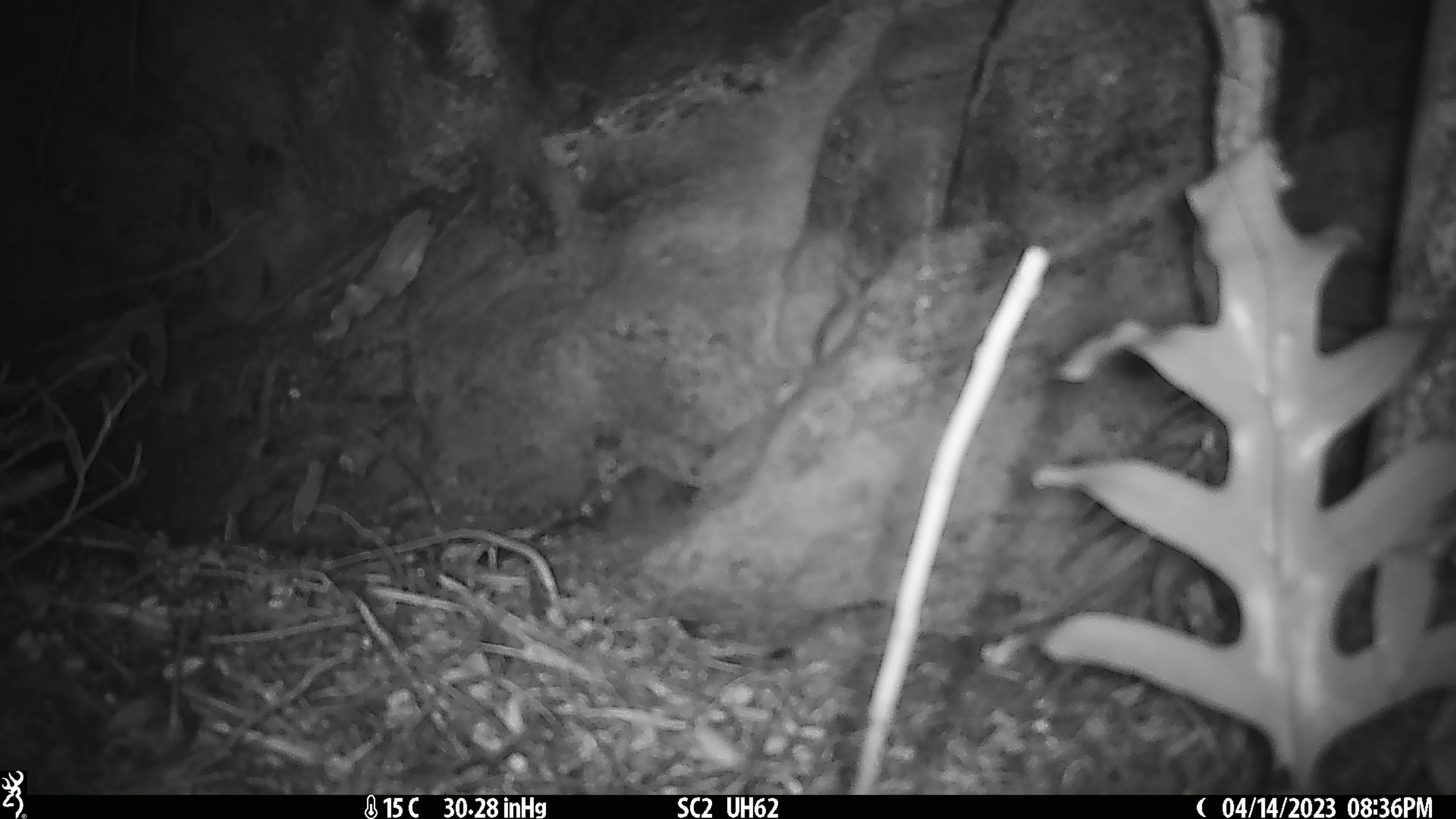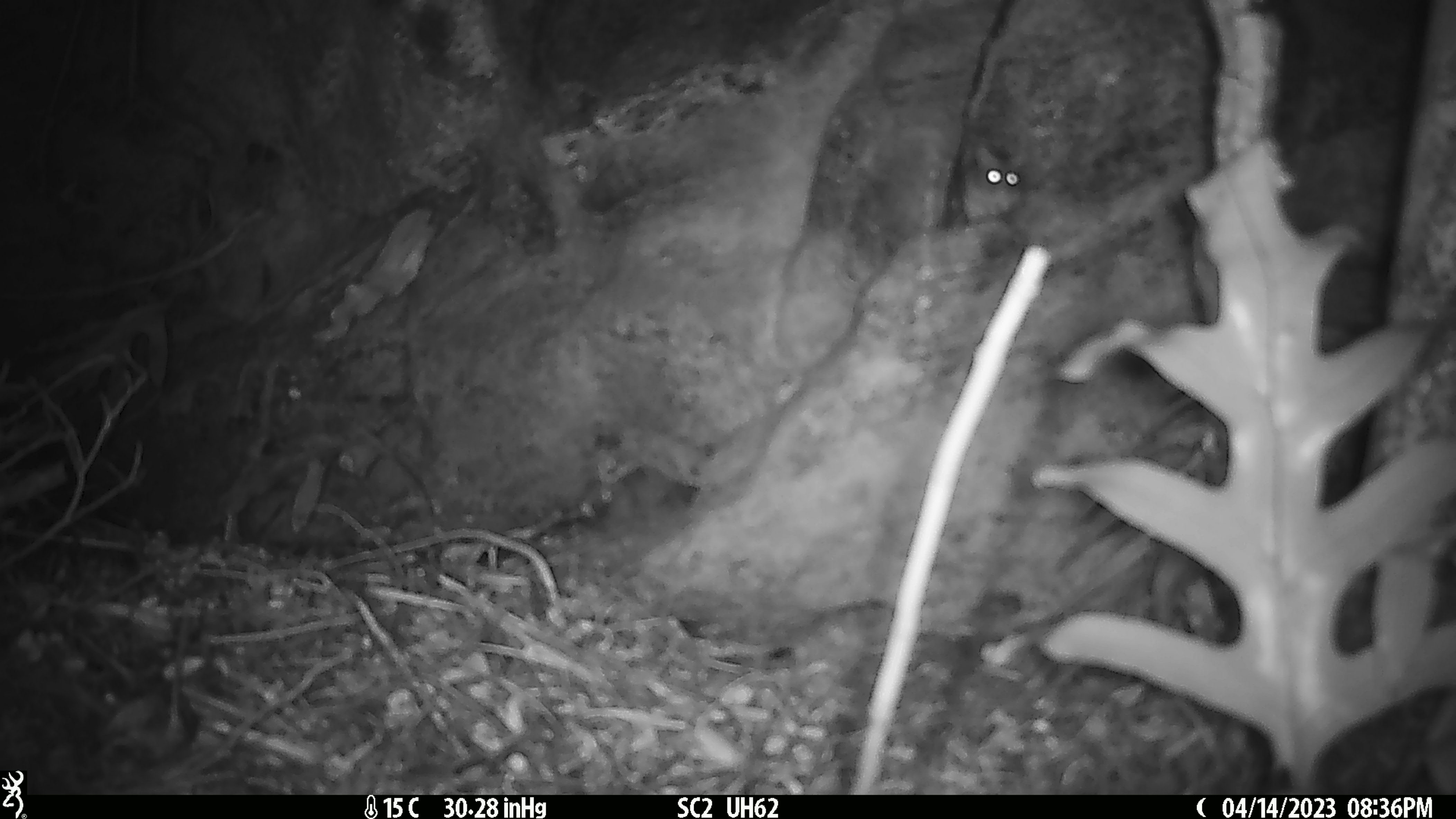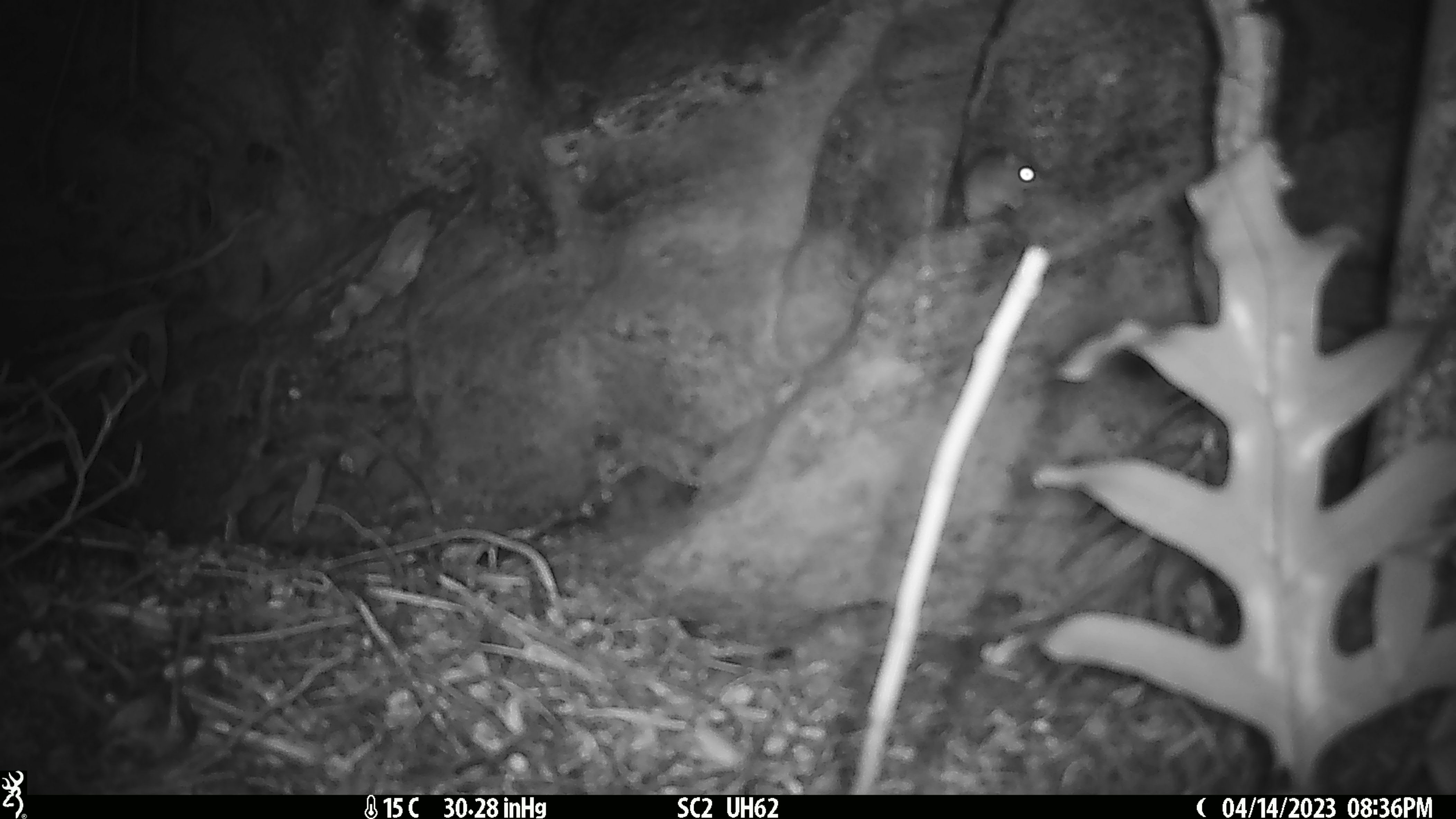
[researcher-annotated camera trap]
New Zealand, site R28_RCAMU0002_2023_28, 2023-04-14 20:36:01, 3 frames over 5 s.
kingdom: Animalia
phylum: Chordata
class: Mammalia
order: Rodentia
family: Muridae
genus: Mus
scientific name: Mus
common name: mouse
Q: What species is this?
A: Mouse (Mus).